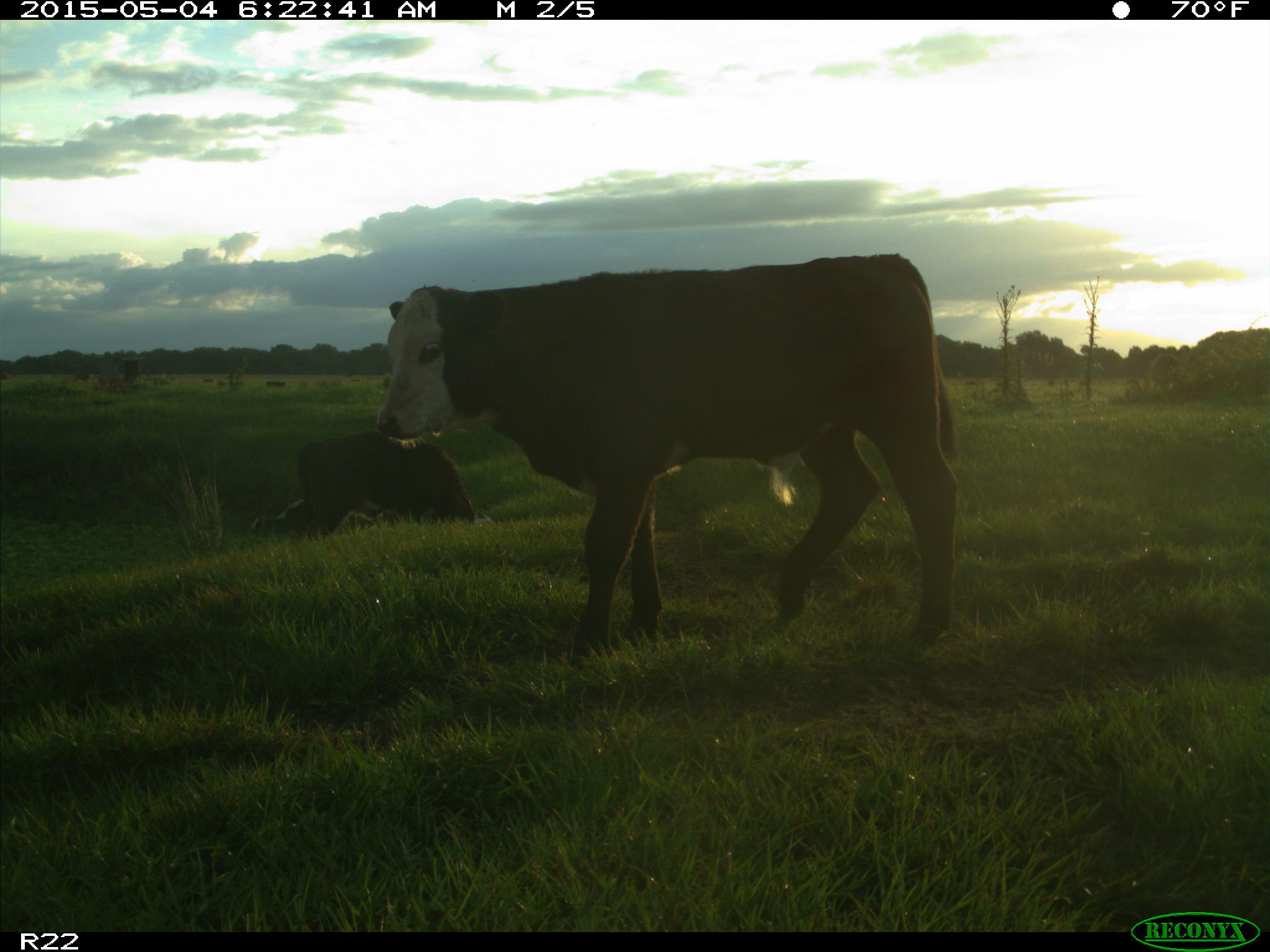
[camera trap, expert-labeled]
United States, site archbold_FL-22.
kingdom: Animalia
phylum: Chordata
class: Mammalia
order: Artiodactyla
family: Bovidae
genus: Bos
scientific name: Bos taurus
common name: domestic cow